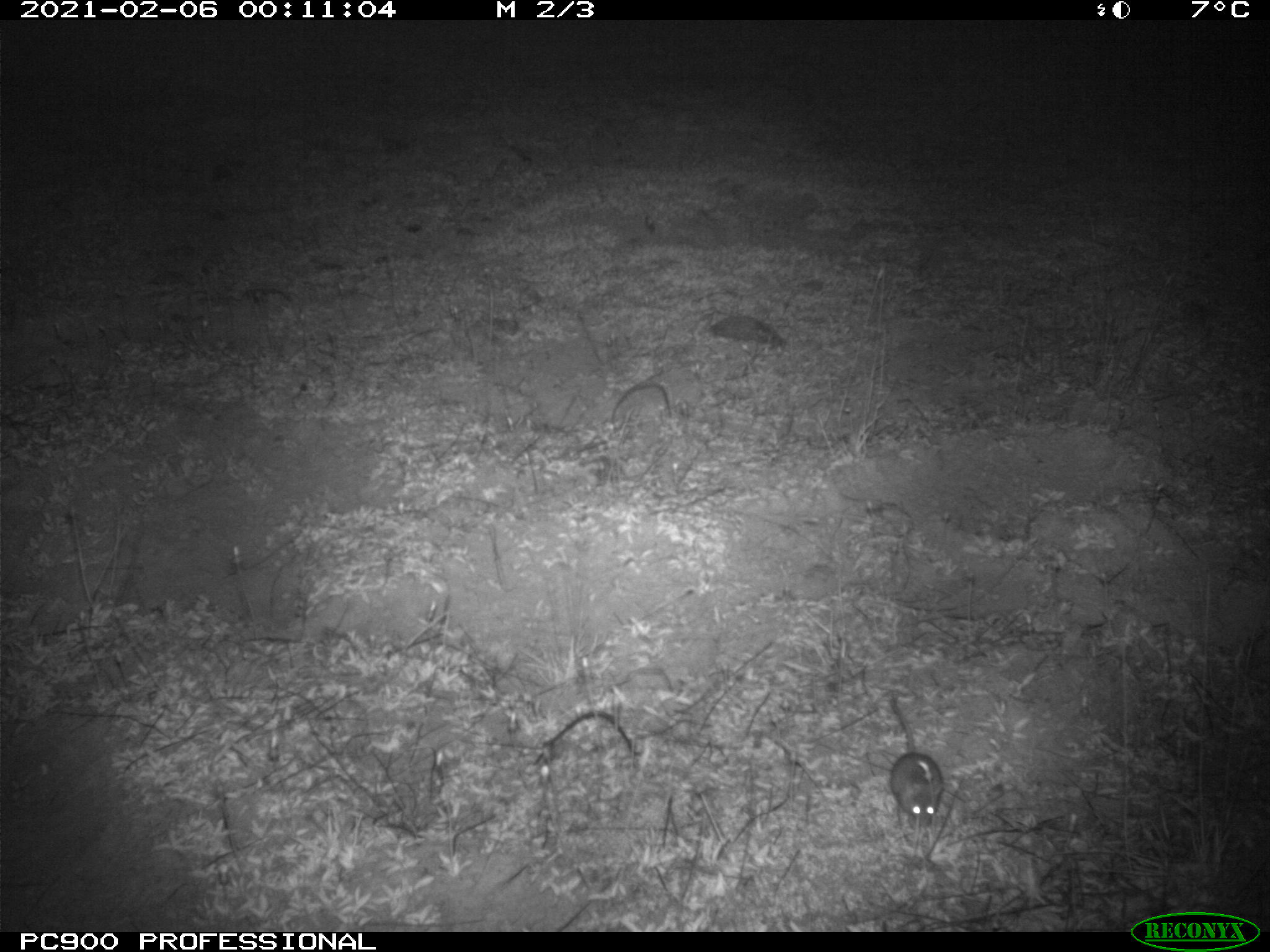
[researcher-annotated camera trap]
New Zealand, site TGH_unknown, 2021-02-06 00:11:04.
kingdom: Animalia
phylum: Chordata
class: Mammalia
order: Rodentia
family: Muridae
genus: Mus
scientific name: Mus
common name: mouse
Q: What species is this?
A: Mouse (Mus).